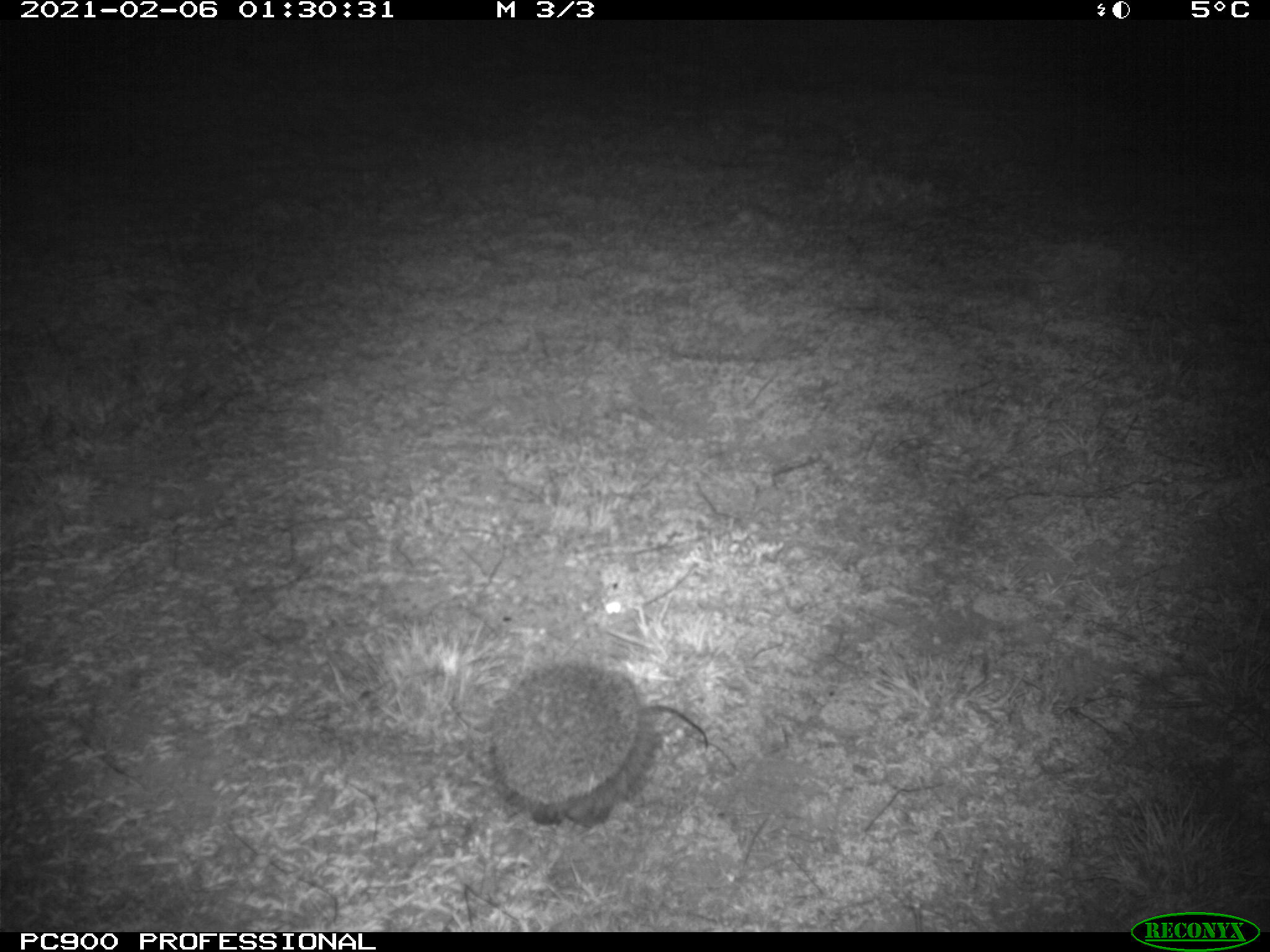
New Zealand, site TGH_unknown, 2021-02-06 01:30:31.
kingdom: Animalia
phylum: Chordata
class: Mammalia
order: Eulipotyphla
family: Erinaceidae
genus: Erinaceus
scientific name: Erinaceus europaeus europaeus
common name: european hedgehog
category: hedgehog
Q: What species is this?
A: Hedgehog (european hedgehog) (Erinaceus europaeus europaeus).